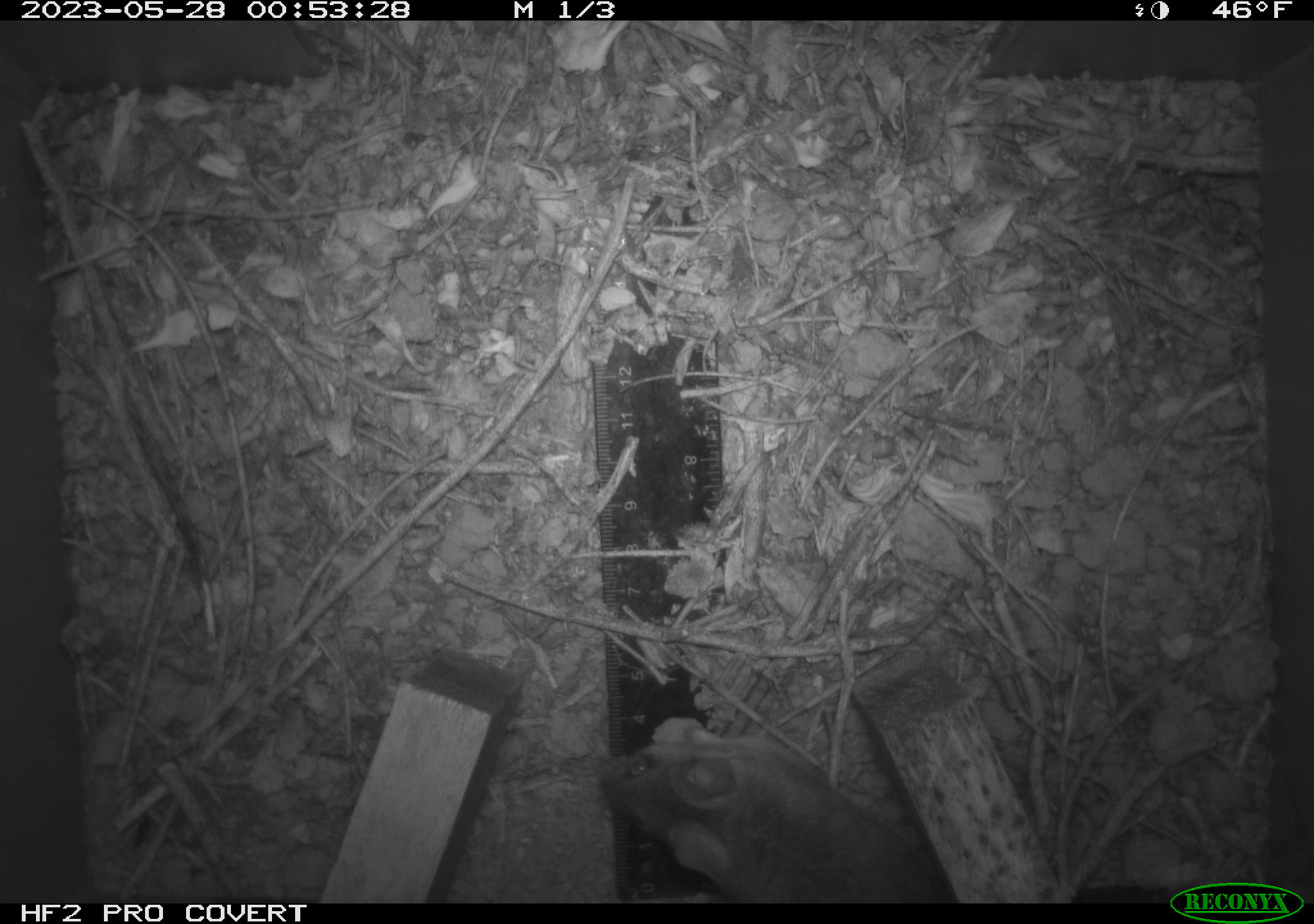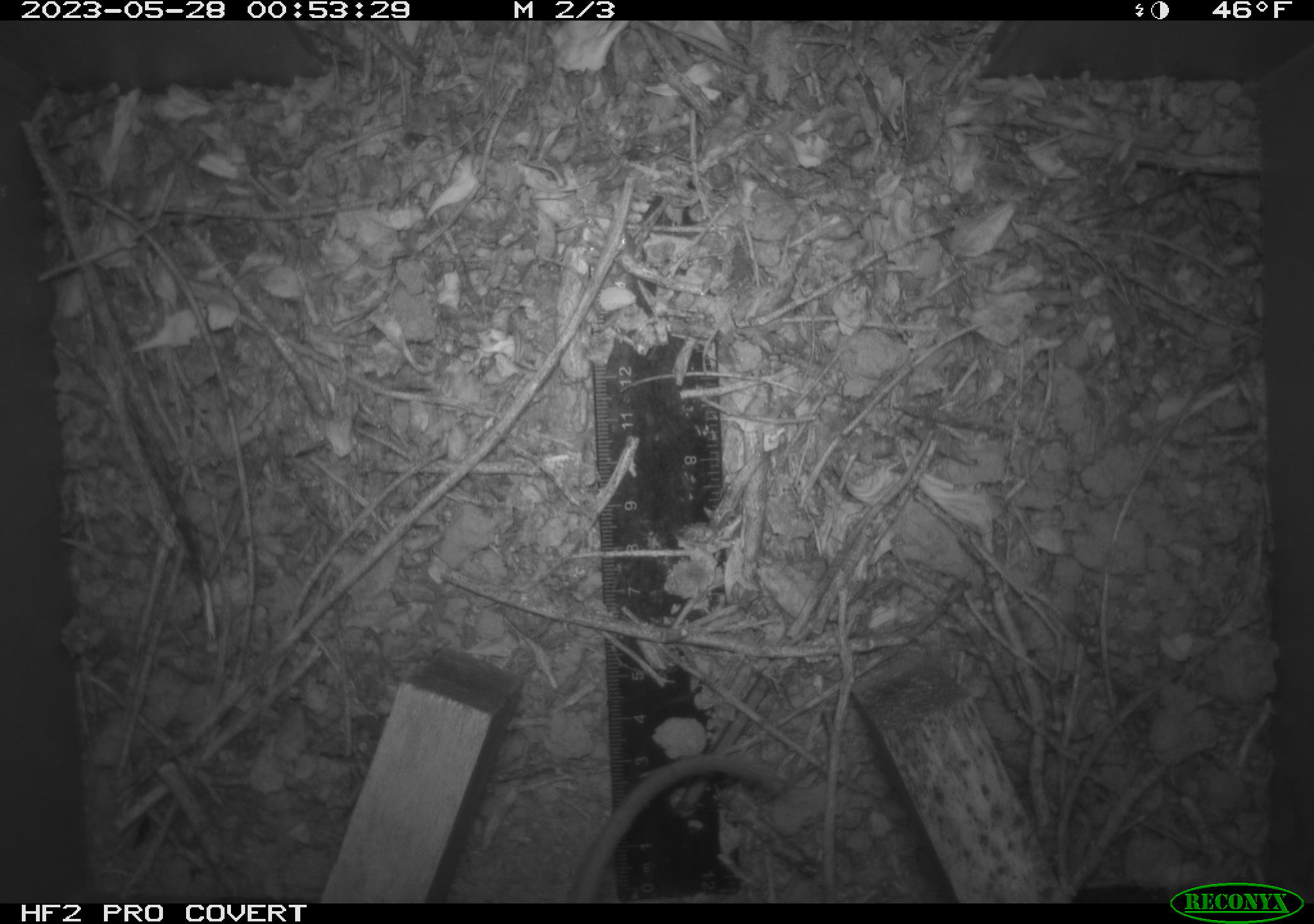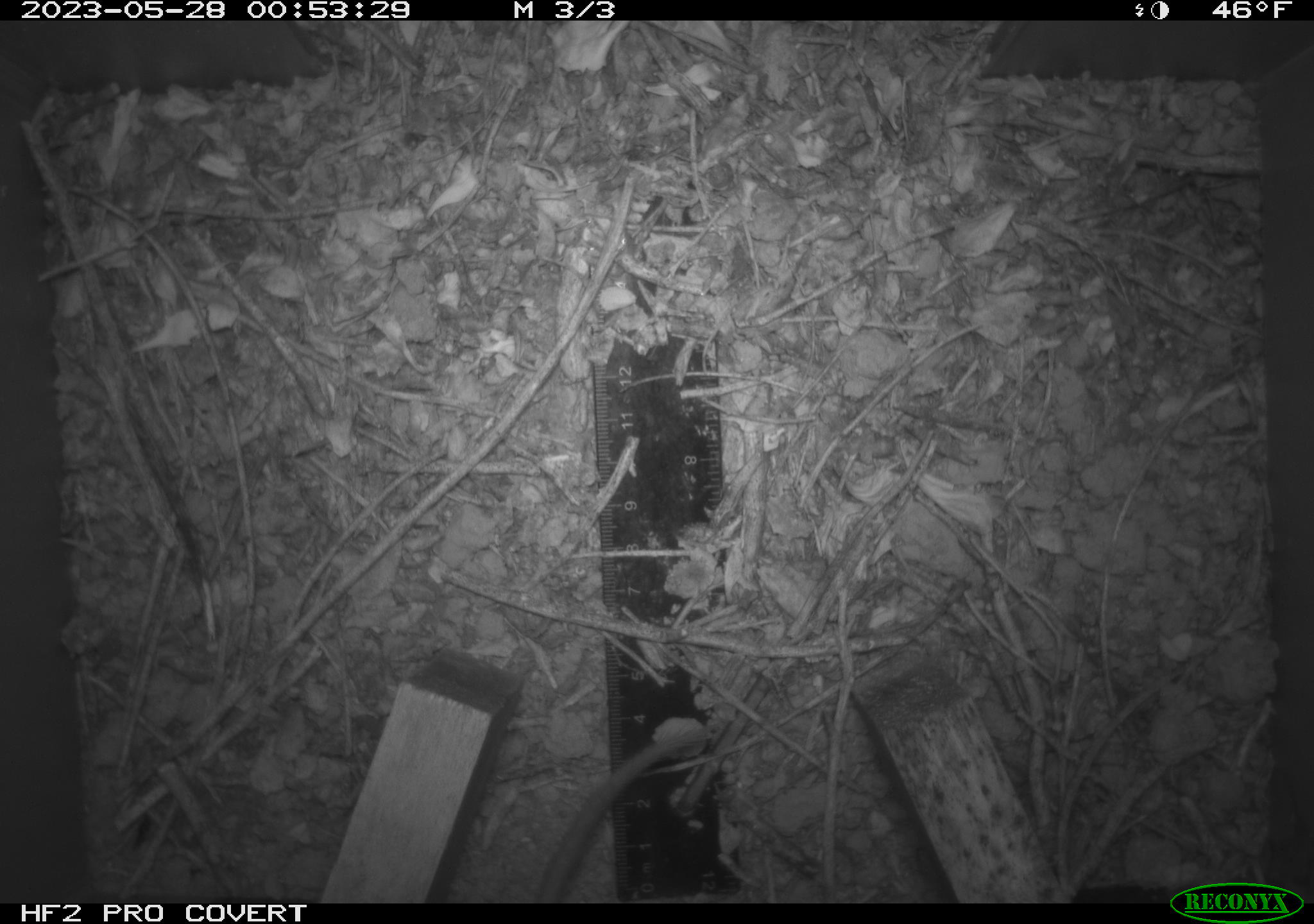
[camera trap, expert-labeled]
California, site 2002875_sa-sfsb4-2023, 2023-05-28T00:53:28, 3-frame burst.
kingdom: Animalia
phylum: Chordata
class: Mammalia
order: Rodentia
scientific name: Rodentia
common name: mouse species